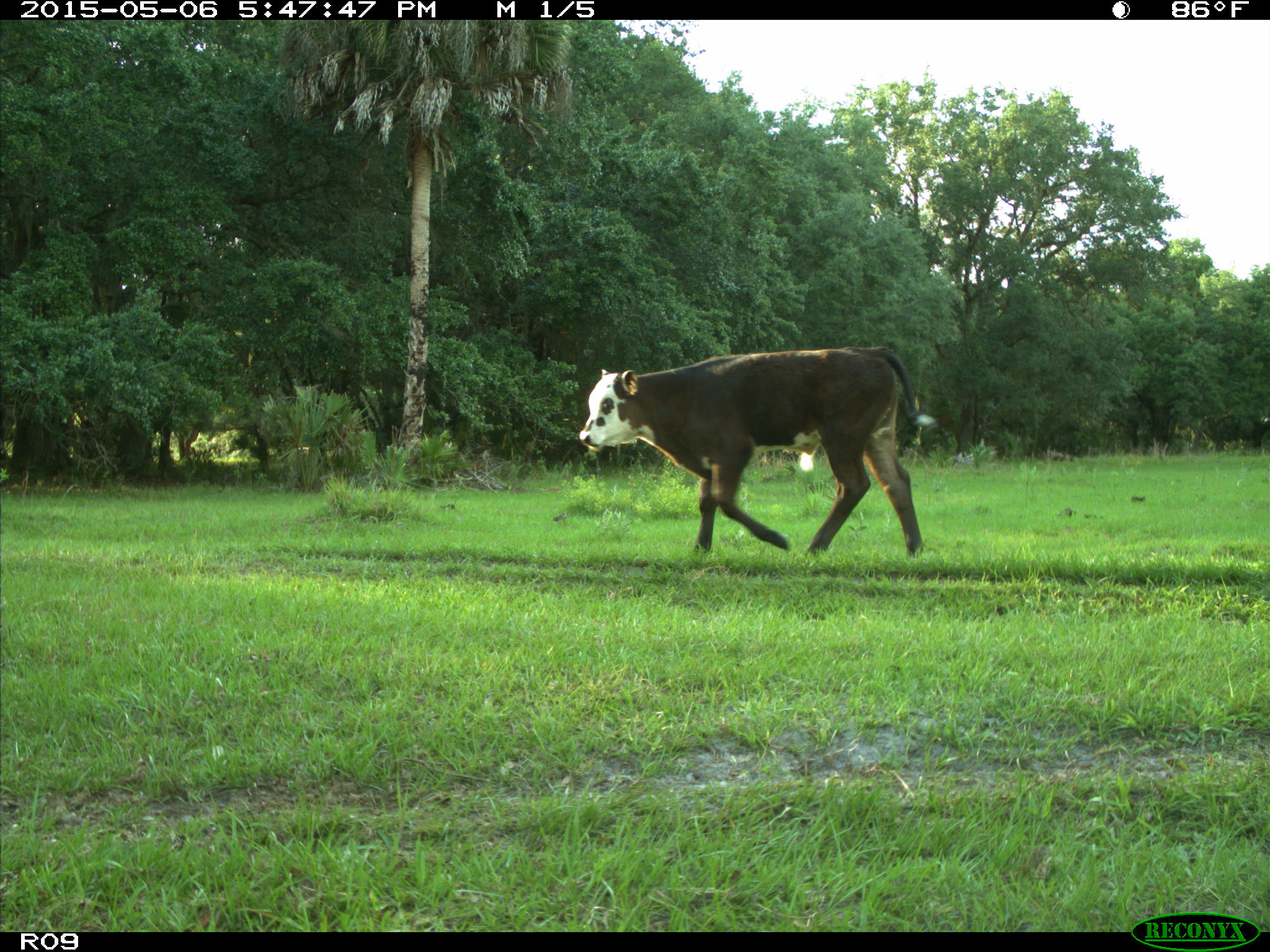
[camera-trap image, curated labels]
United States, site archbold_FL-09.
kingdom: Animalia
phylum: Chordata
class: Mammalia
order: Artiodactyla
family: Bovidae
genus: Bos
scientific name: Bos taurus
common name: domestic cow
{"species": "Bos taurus (domestic cow)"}